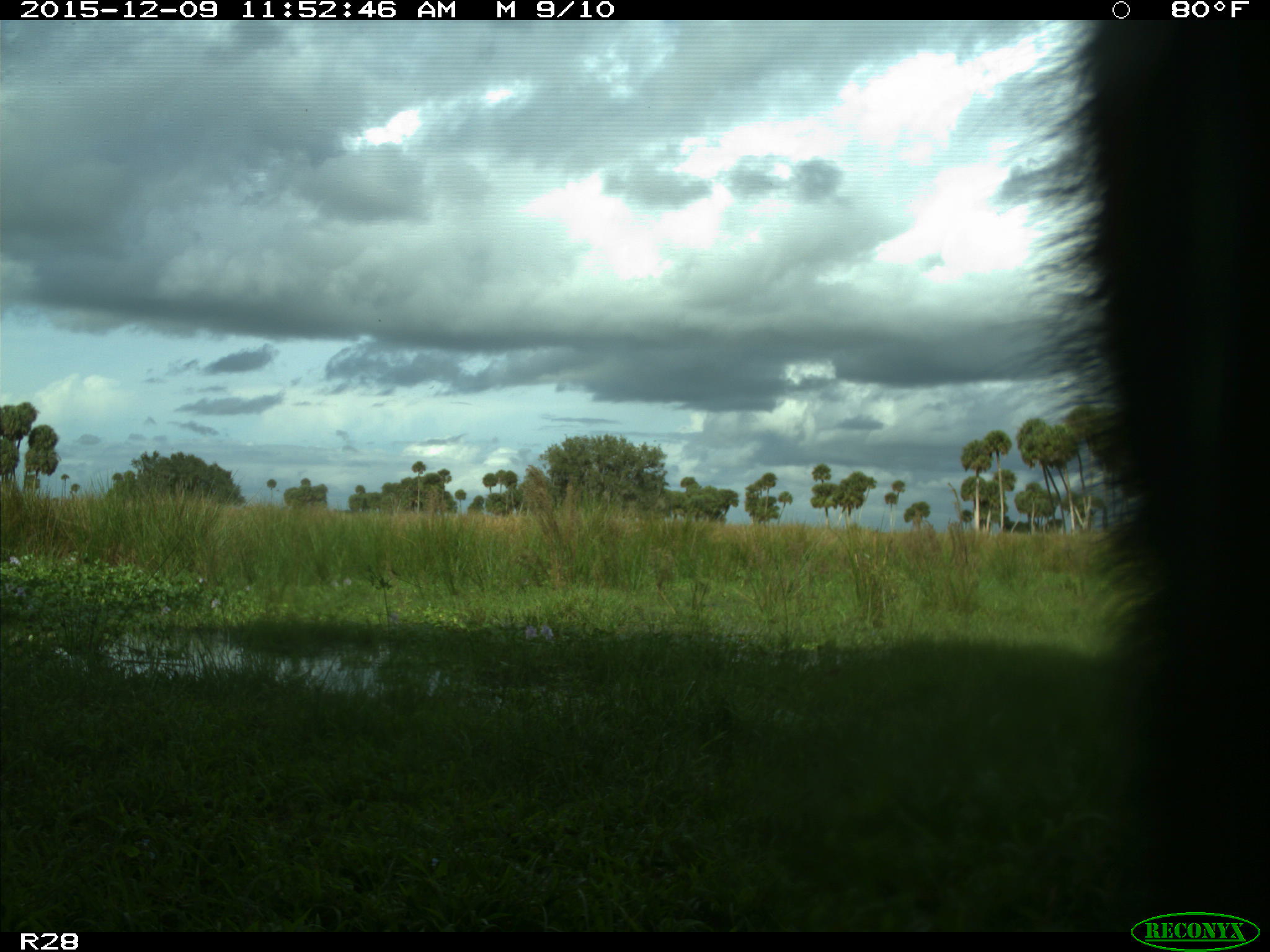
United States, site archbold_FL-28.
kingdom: Animalia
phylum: Chordata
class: Mammalia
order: Artiodactyla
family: Bovidae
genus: Bos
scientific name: Bos taurus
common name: domestic cow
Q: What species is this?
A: Bos taurus (domestic cow).